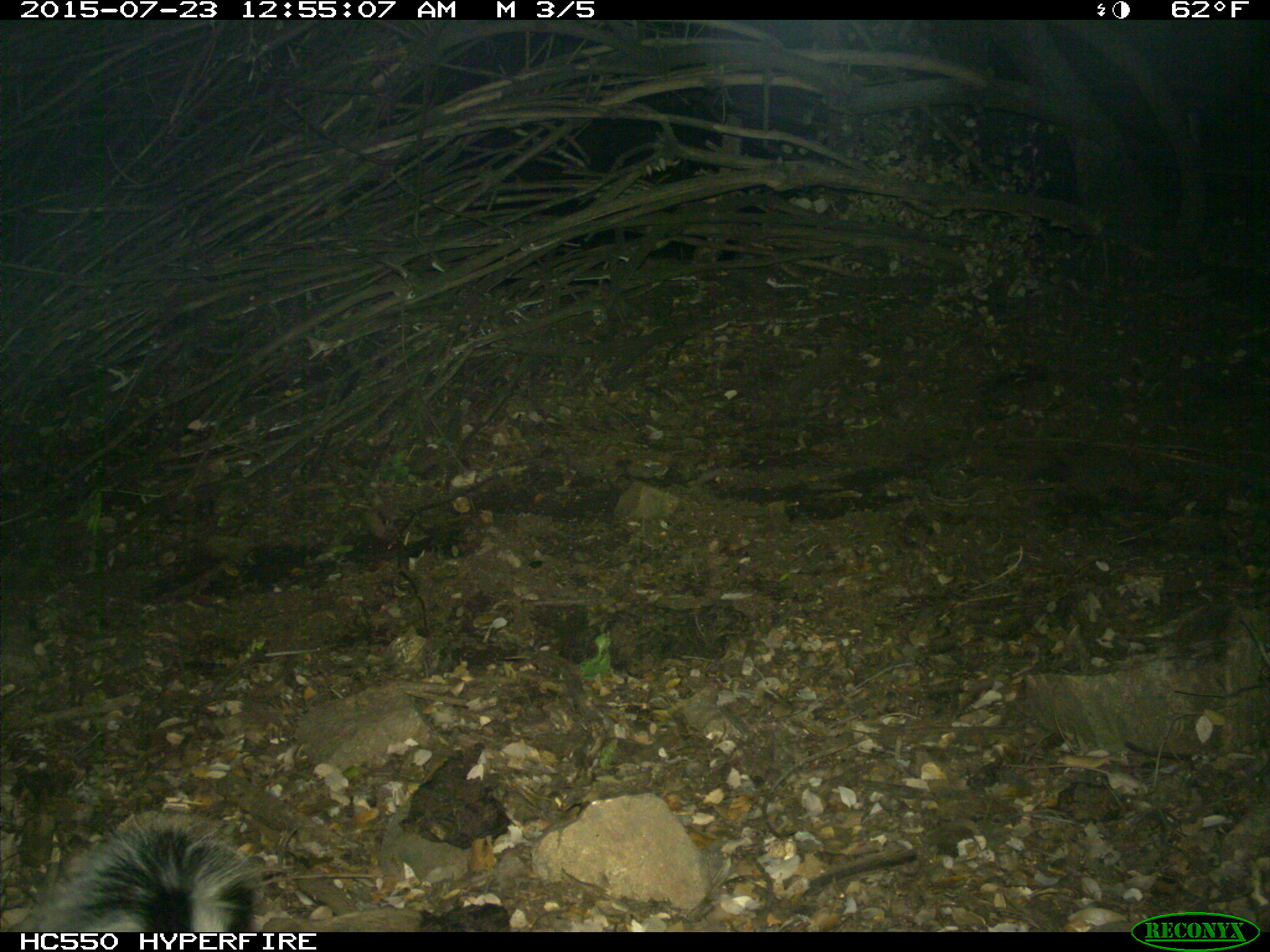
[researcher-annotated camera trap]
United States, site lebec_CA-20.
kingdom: Animalia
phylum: Chordata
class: Mammalia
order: Carnivora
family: Mephitidae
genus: Mephitis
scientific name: Mephitis mephitis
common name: striped skunk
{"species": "Mephitis mephitis (striped skunk)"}